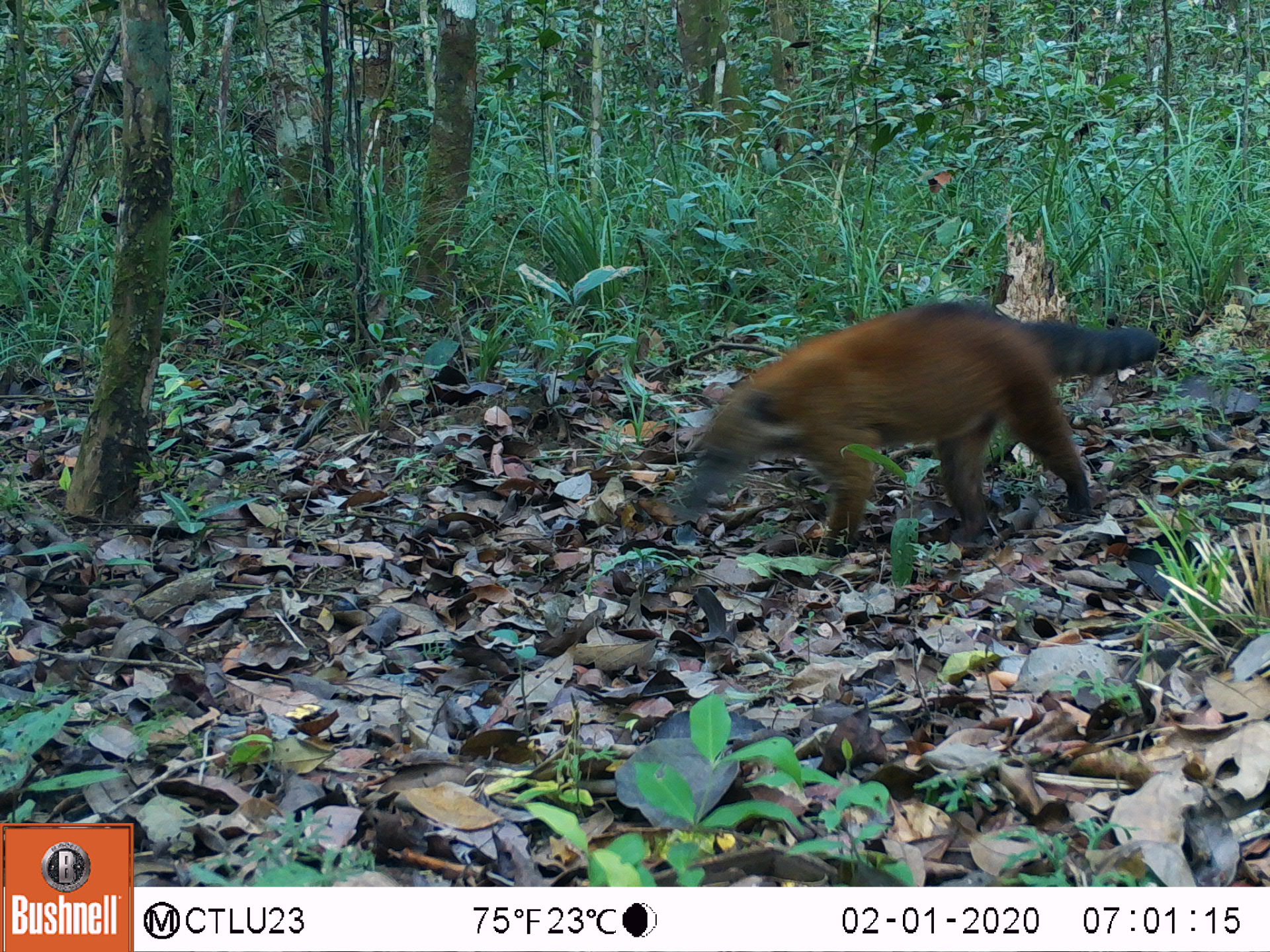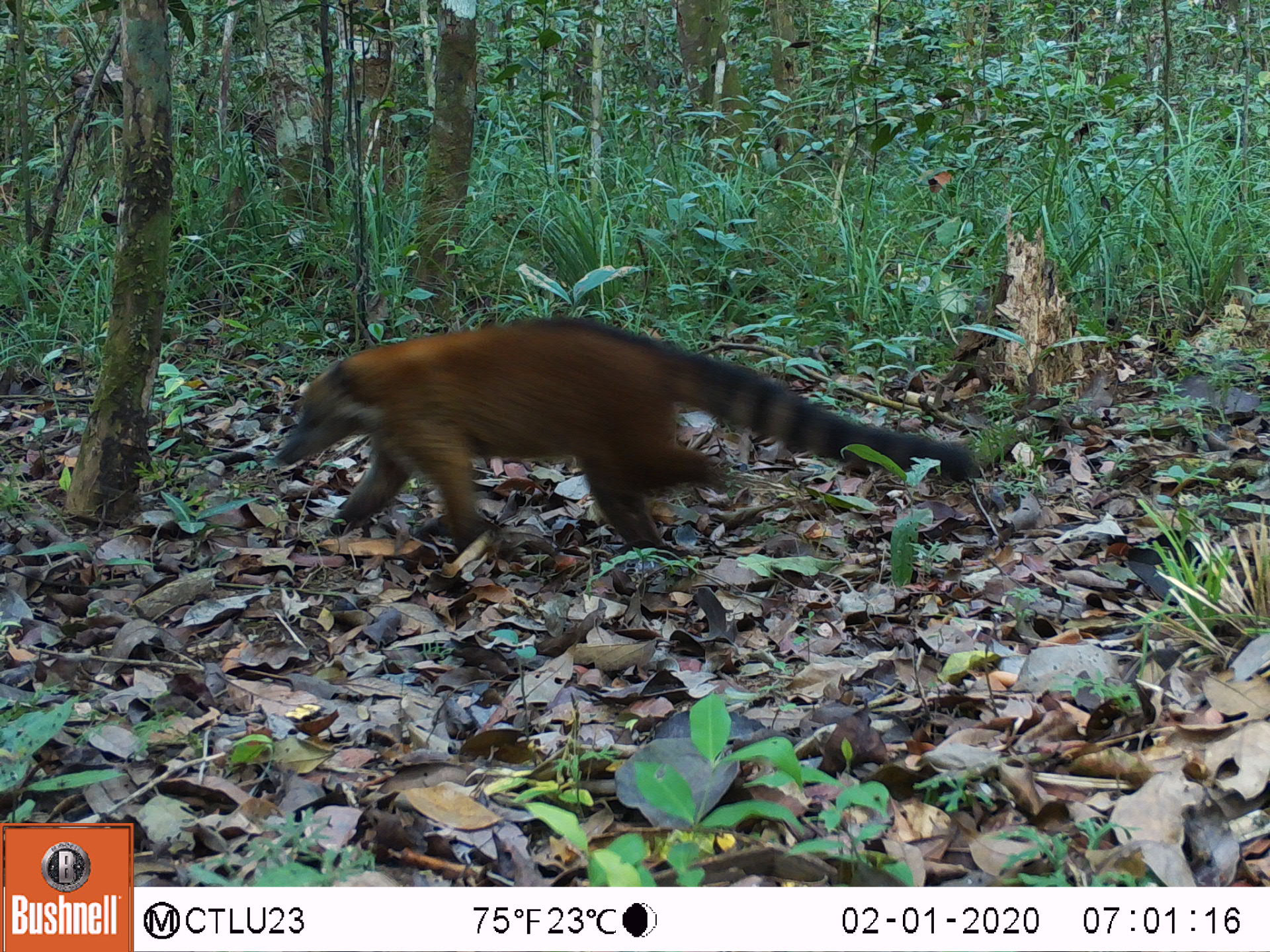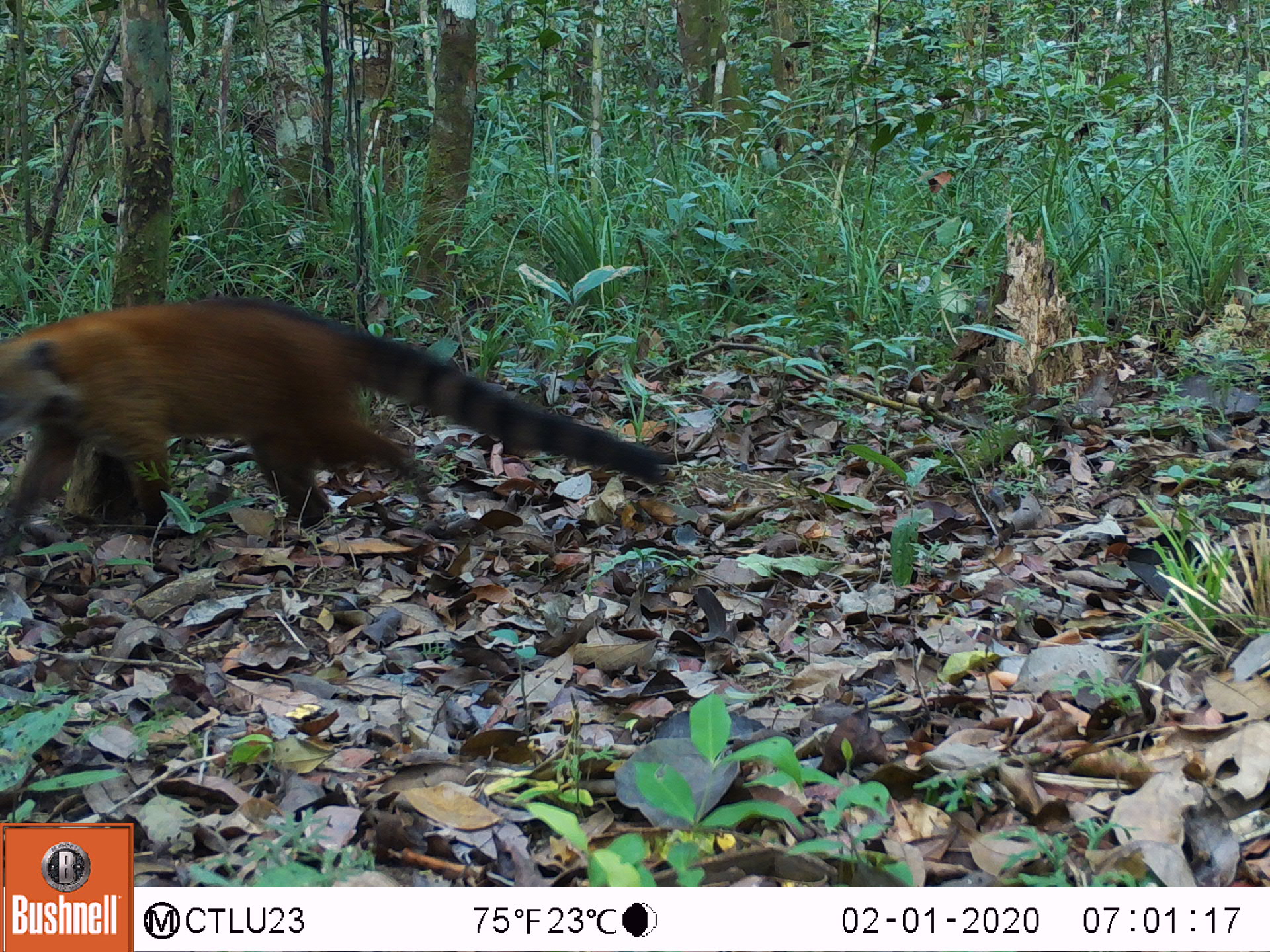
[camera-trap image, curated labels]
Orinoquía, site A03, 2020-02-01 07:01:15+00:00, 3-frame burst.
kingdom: Animalia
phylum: Chordata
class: Mammalia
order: Carnivora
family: Procyonidae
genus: Nasua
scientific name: Nasua nasua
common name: south american coati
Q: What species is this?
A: South american coati (Nasua nasua).